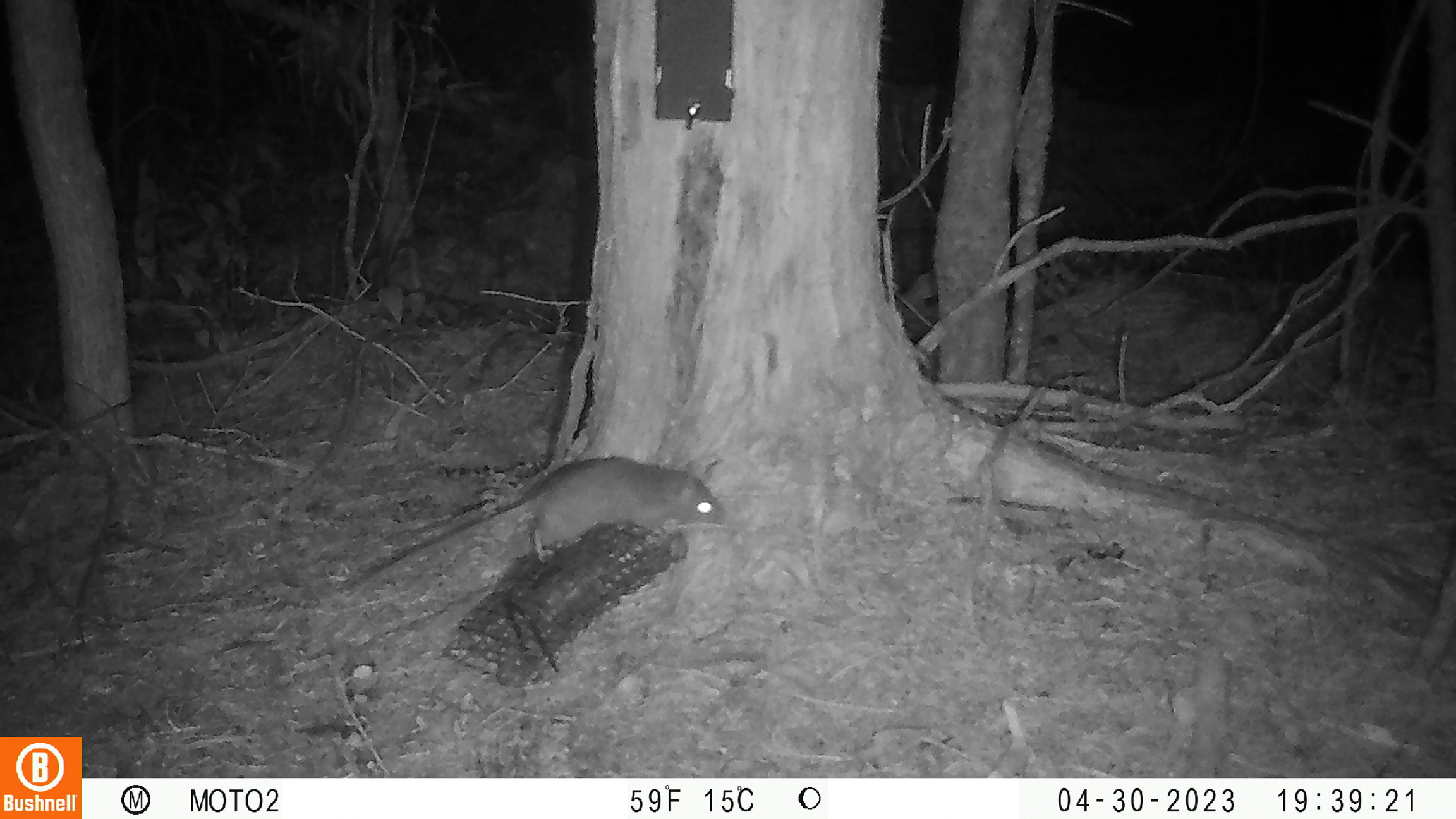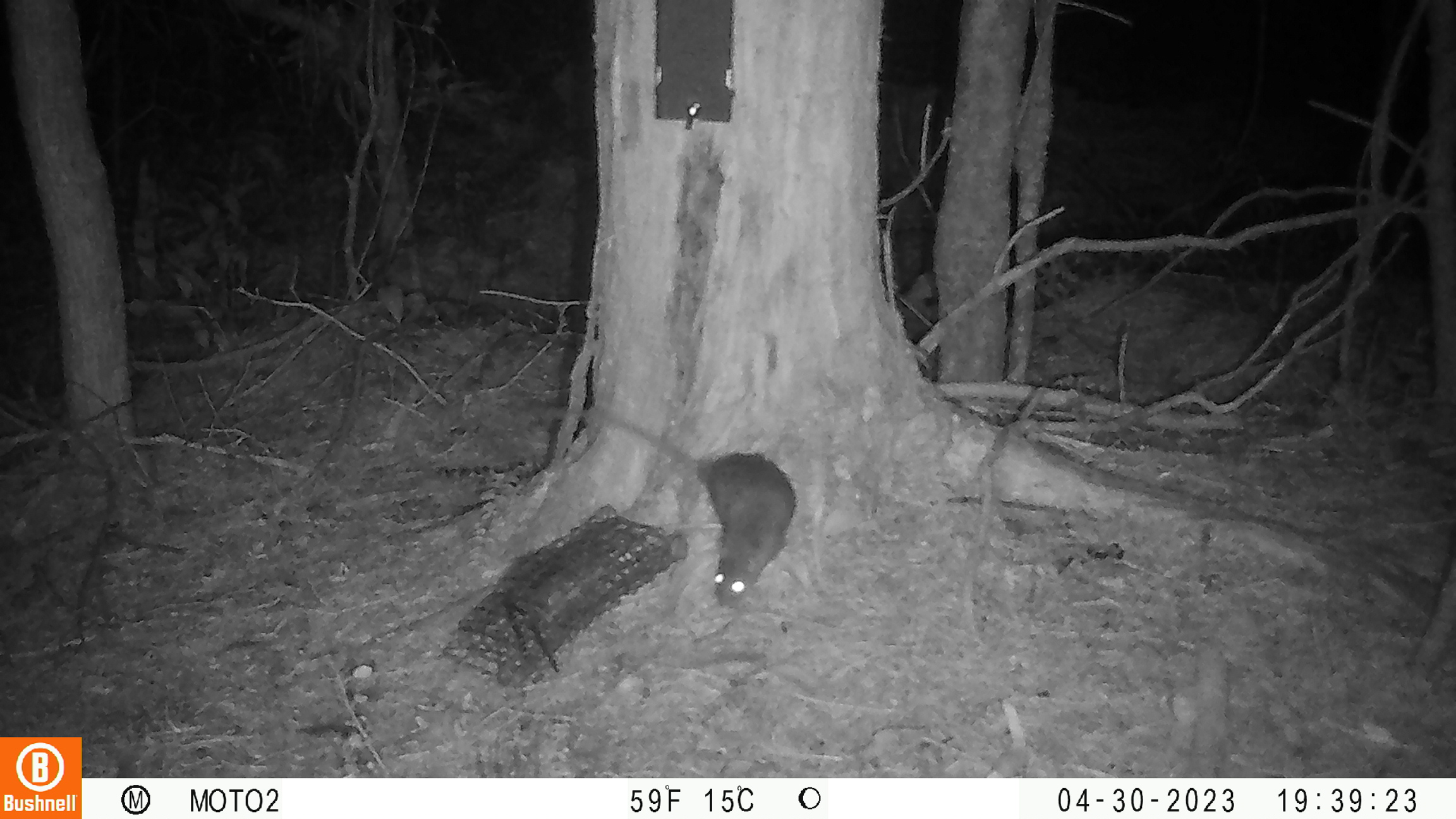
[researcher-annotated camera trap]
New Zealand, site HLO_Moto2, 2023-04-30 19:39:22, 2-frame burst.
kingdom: Animalia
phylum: Chordata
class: Mammalia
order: Rodentia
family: Muridae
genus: Rattus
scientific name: Rattus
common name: rat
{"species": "rat (Rattus)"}